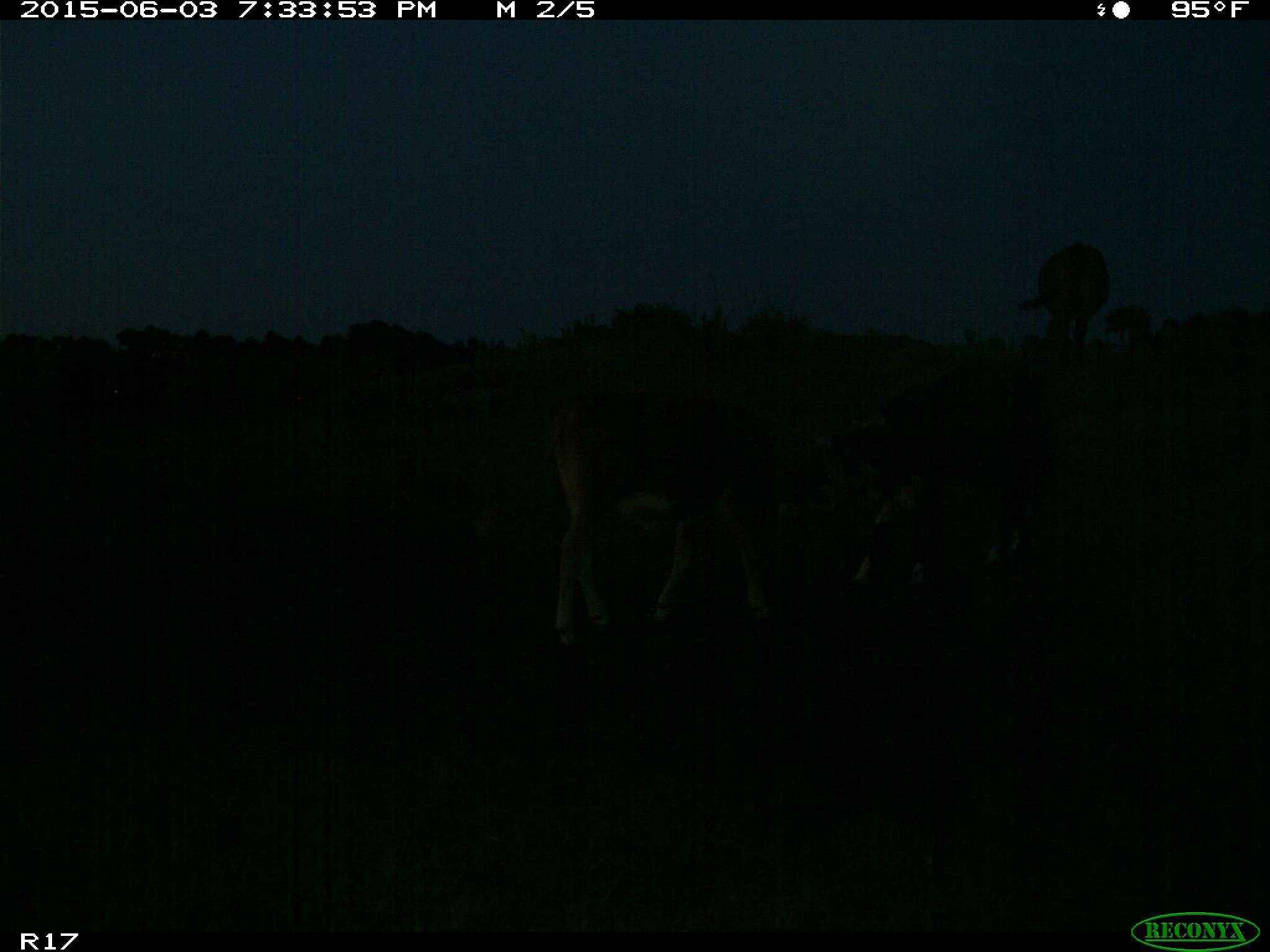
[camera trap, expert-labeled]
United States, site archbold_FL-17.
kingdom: Animalia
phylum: Chordata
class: Mammalia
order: Artiodactyla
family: Bovidae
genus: Bos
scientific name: Bos taurus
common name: domestic cow